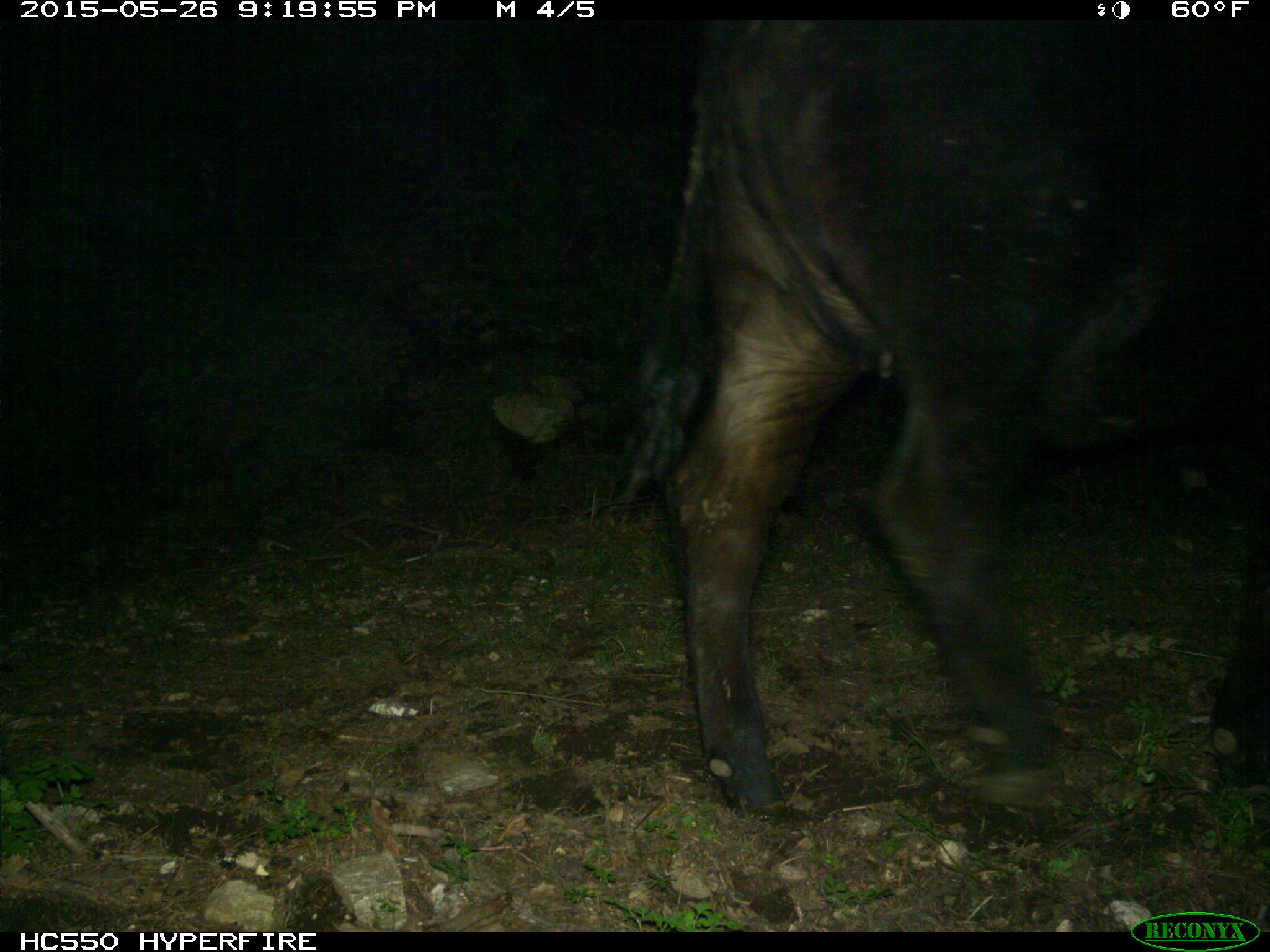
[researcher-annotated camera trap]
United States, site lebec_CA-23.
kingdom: Animalia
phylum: Chordata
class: Mammalia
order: Artiodactyla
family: Bovidae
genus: Bos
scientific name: Bos taurus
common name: domestic cow